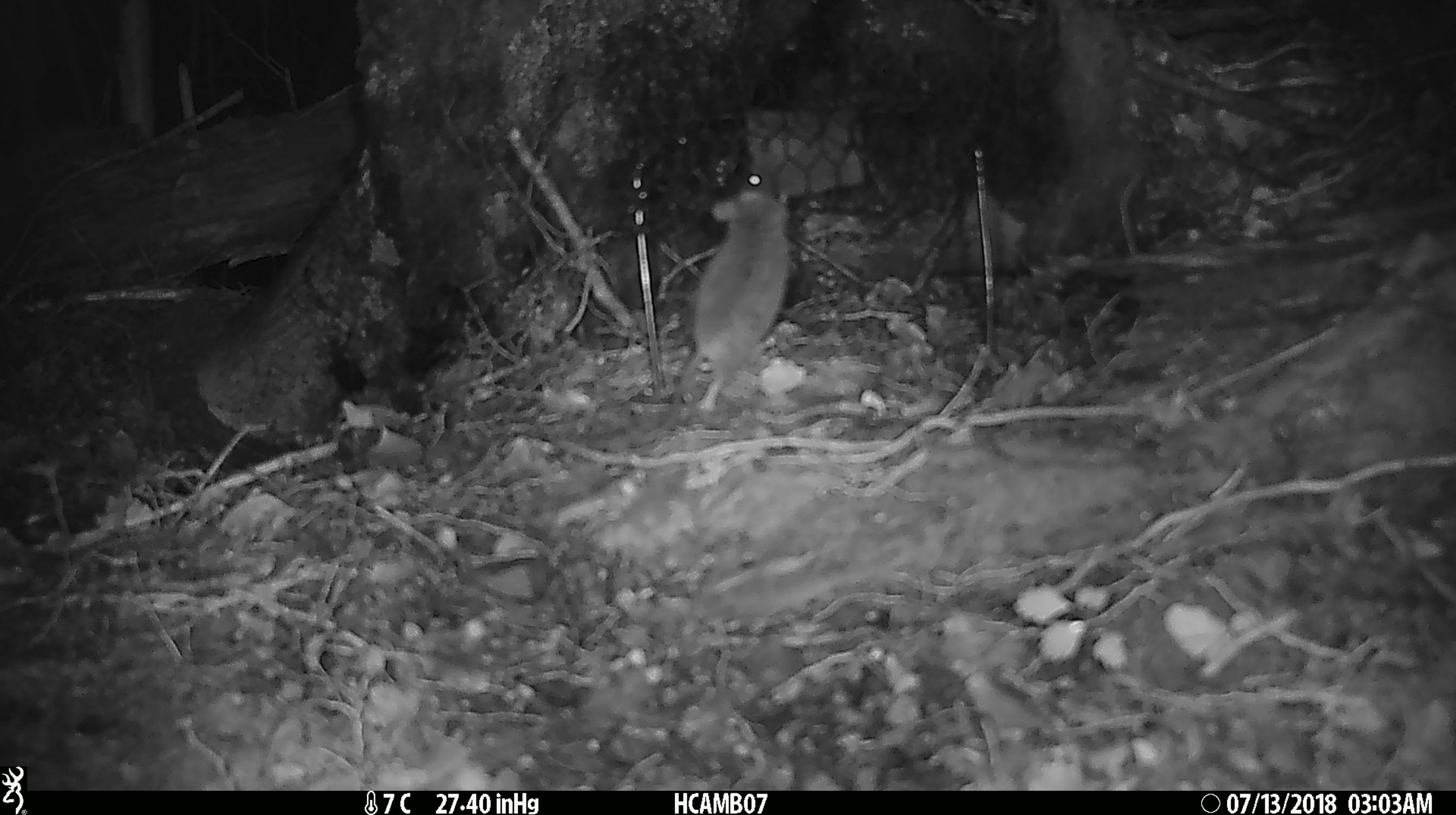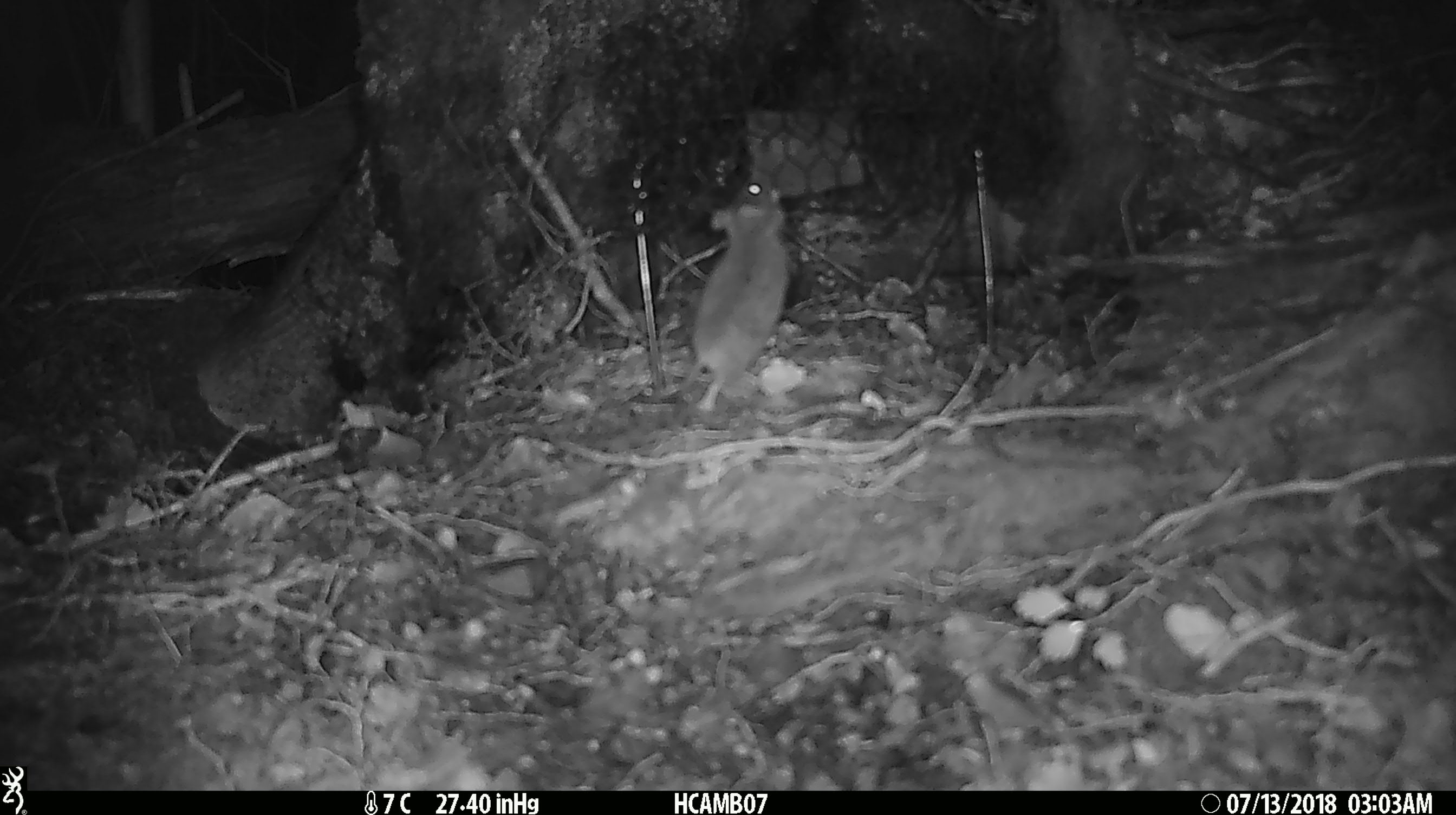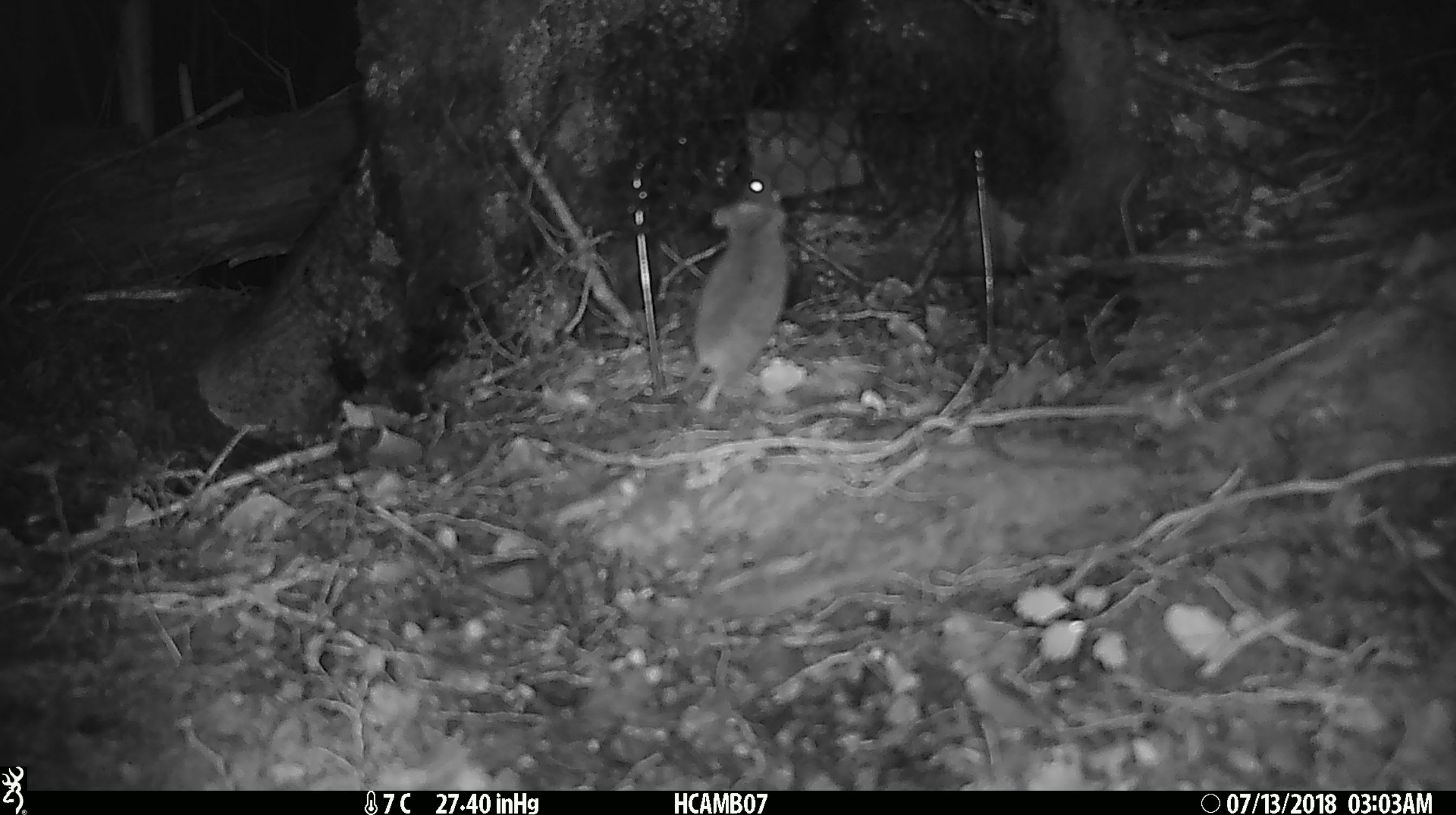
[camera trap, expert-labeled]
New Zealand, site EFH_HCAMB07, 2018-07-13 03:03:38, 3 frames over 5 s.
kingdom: Animalia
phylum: Chordata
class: Mammalia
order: Rodentia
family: Muridae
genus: Mus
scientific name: Mus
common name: mouse